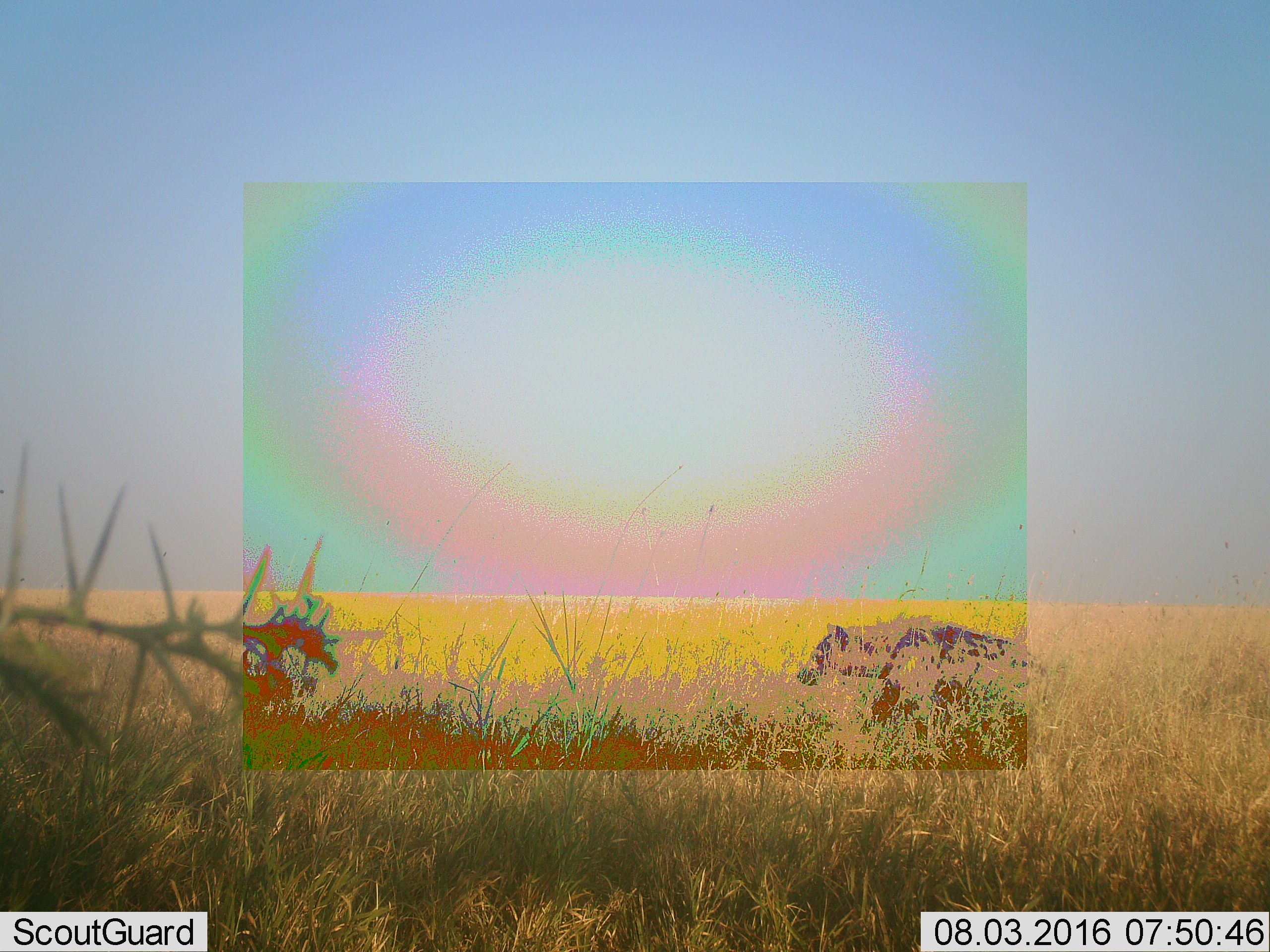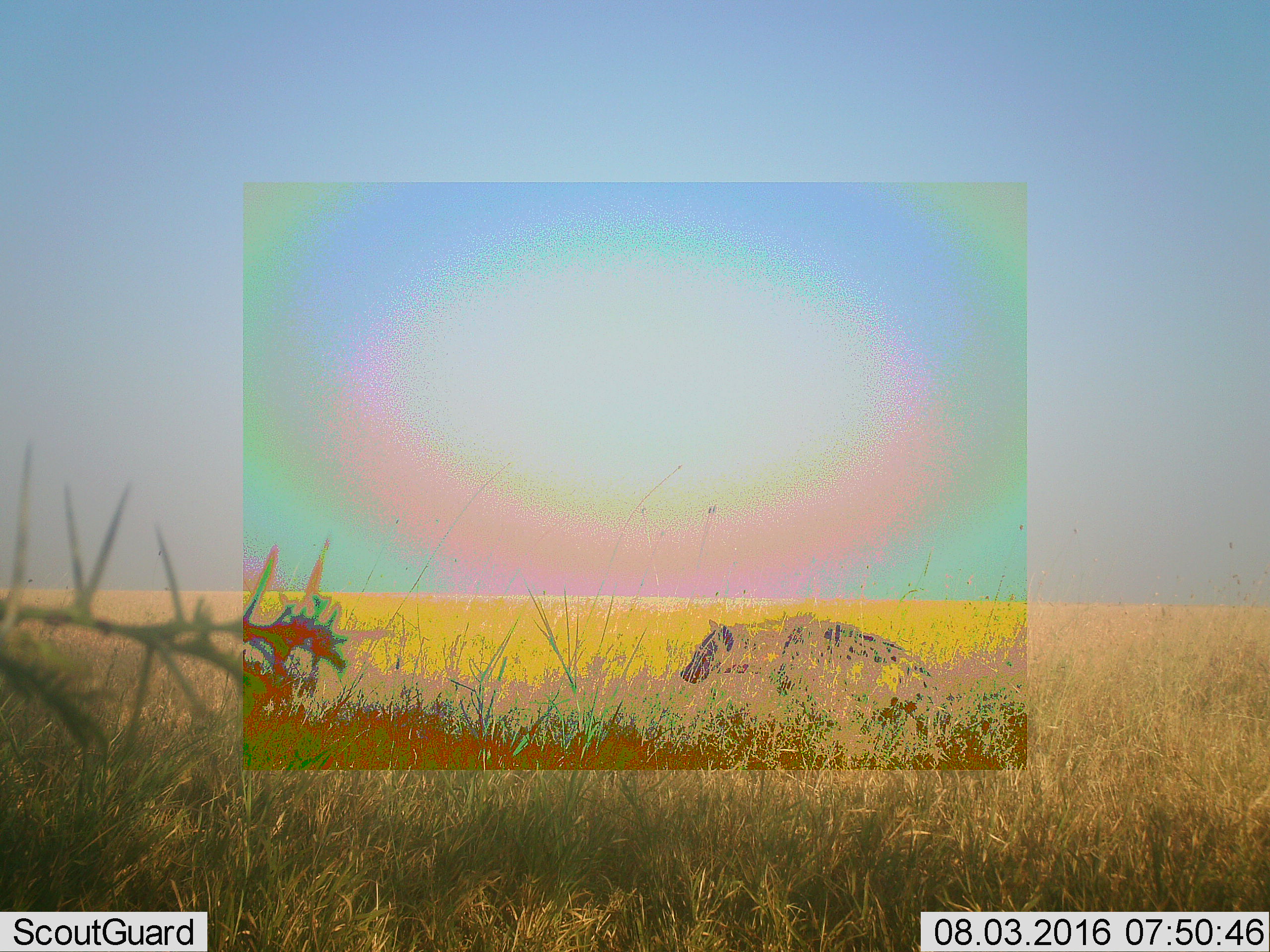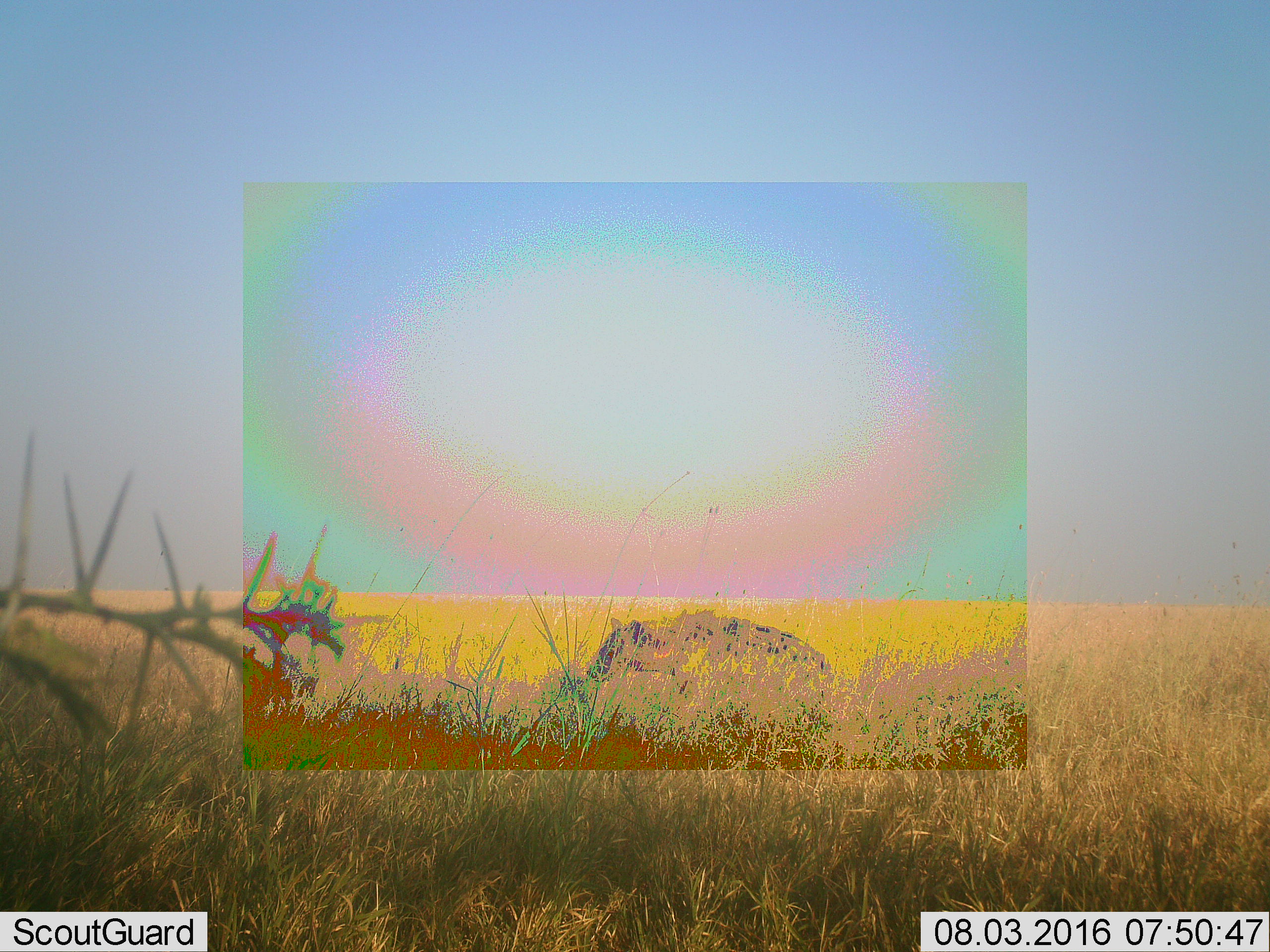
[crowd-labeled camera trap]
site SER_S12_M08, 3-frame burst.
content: unidentified animal